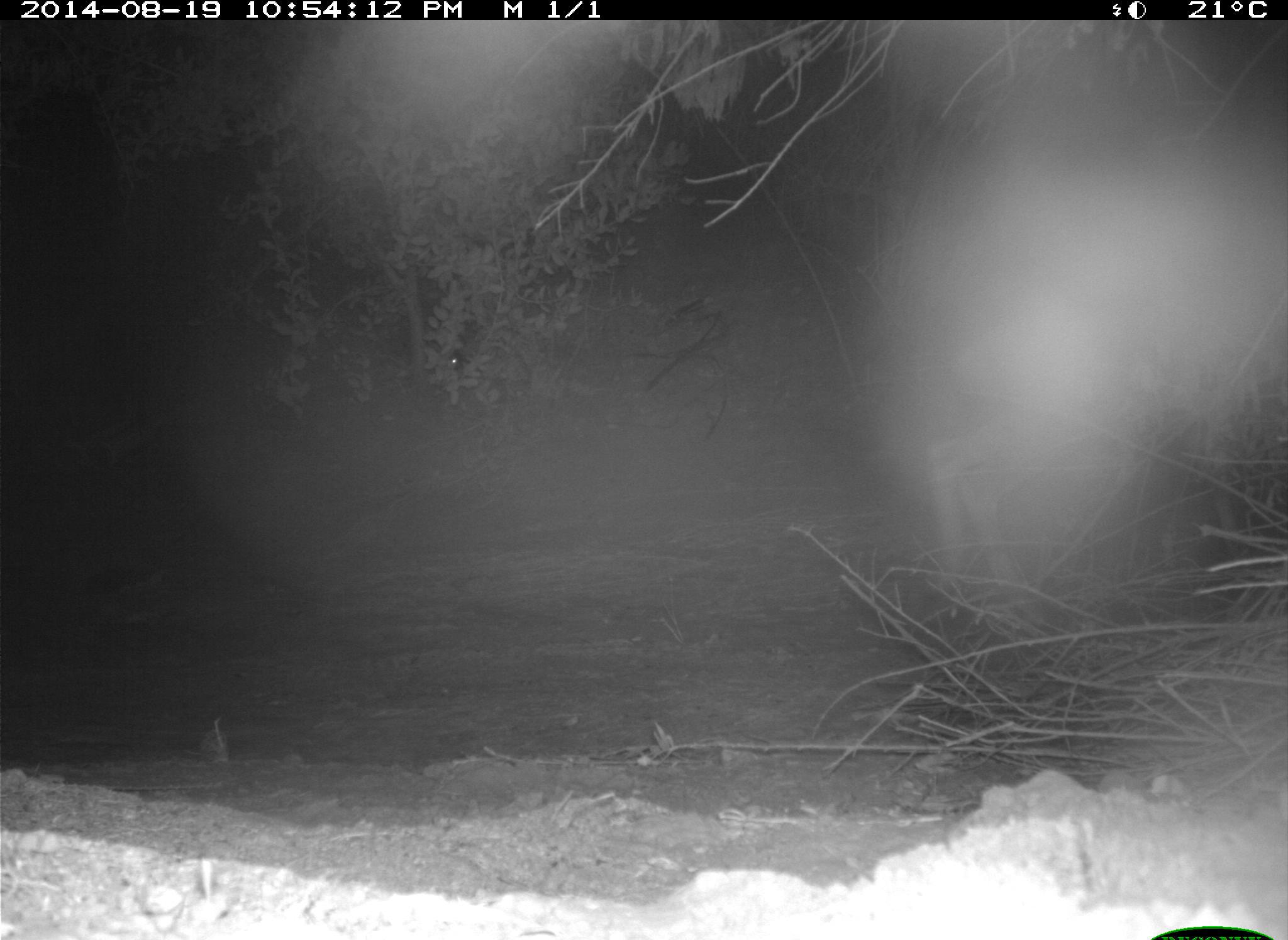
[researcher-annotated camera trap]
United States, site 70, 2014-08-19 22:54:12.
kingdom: Animalia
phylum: Chordata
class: Mammalia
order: Artiodactyla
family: Cervidae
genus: Odocoileus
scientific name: Odocoileus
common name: deer